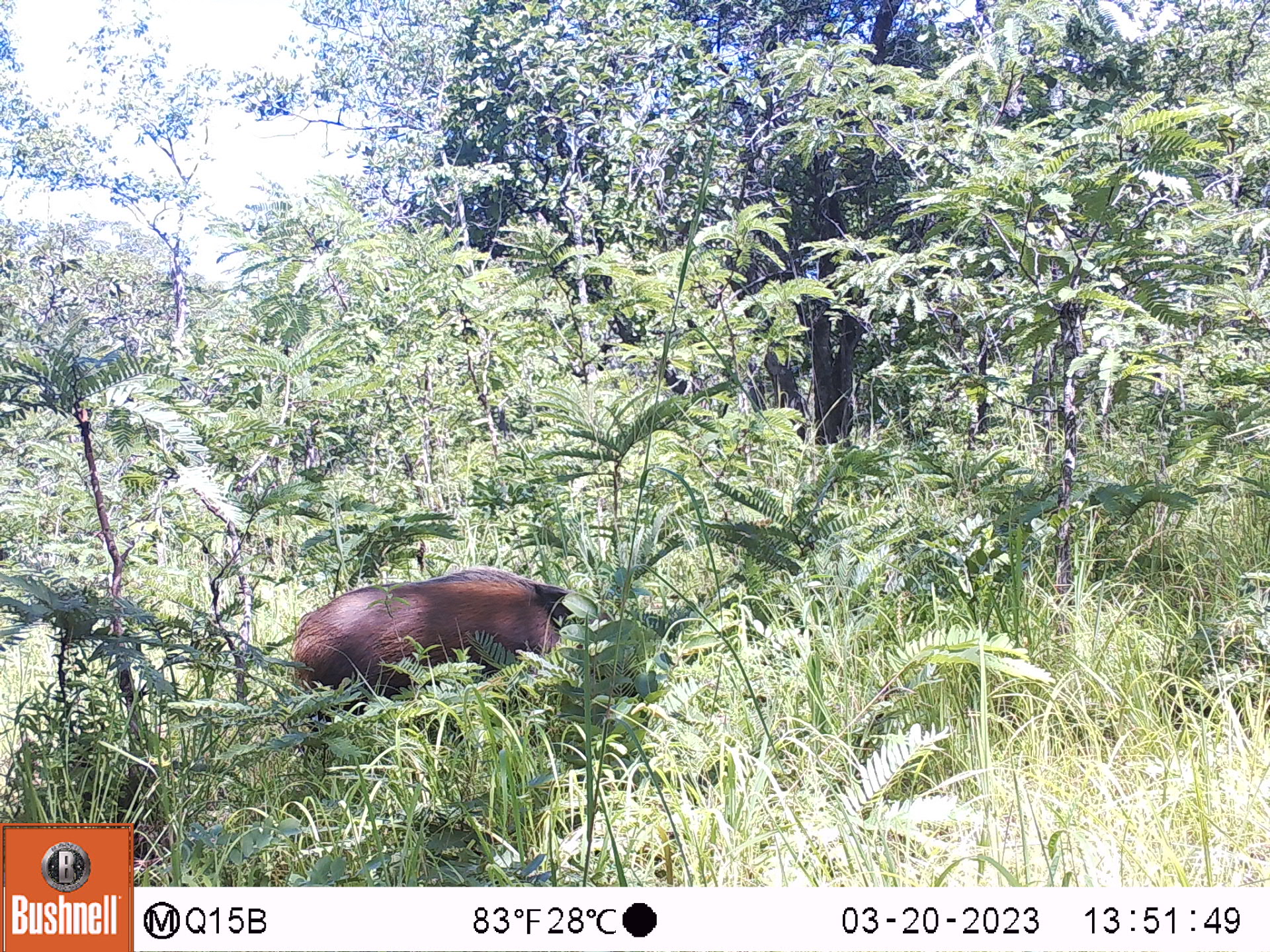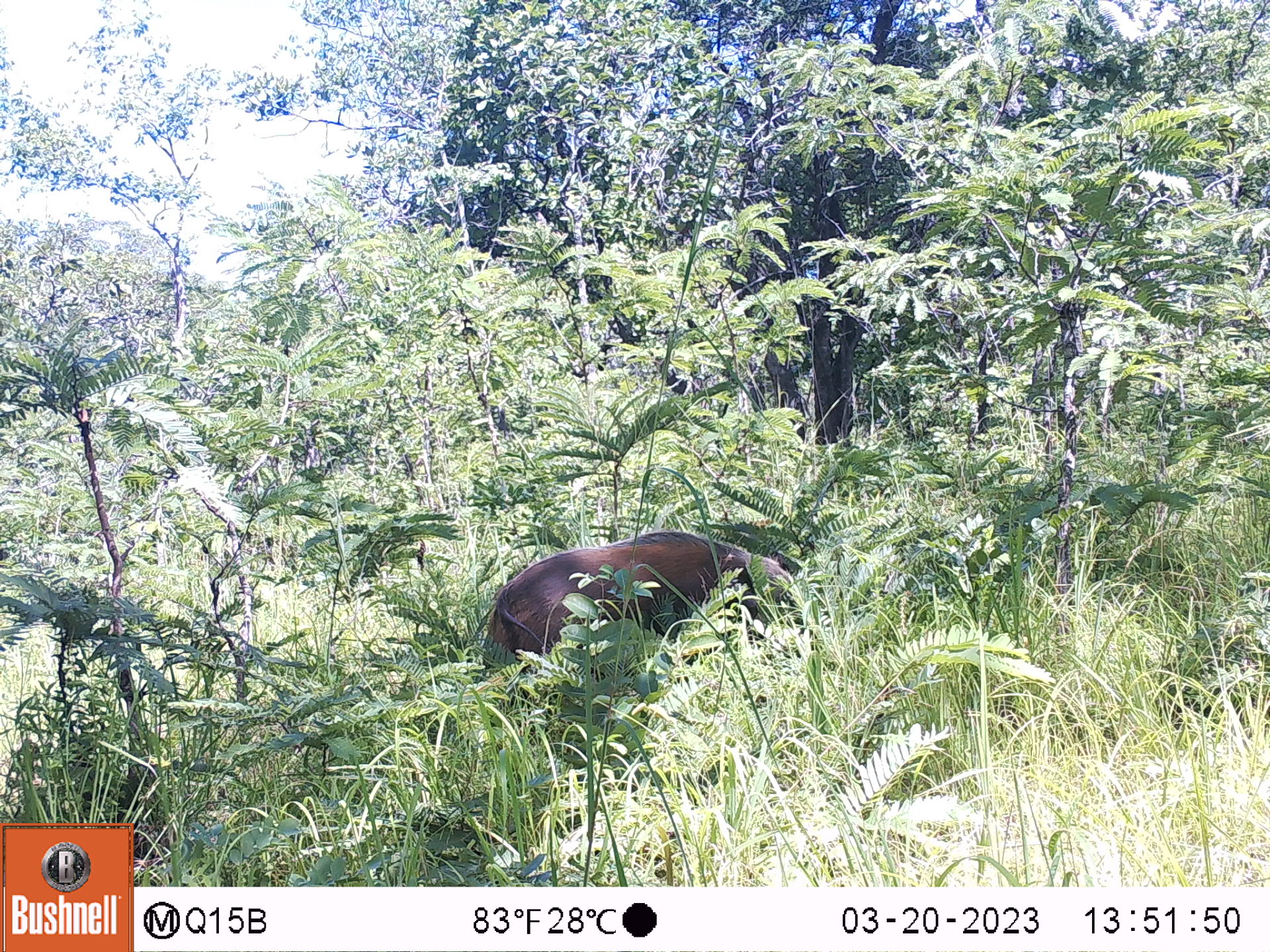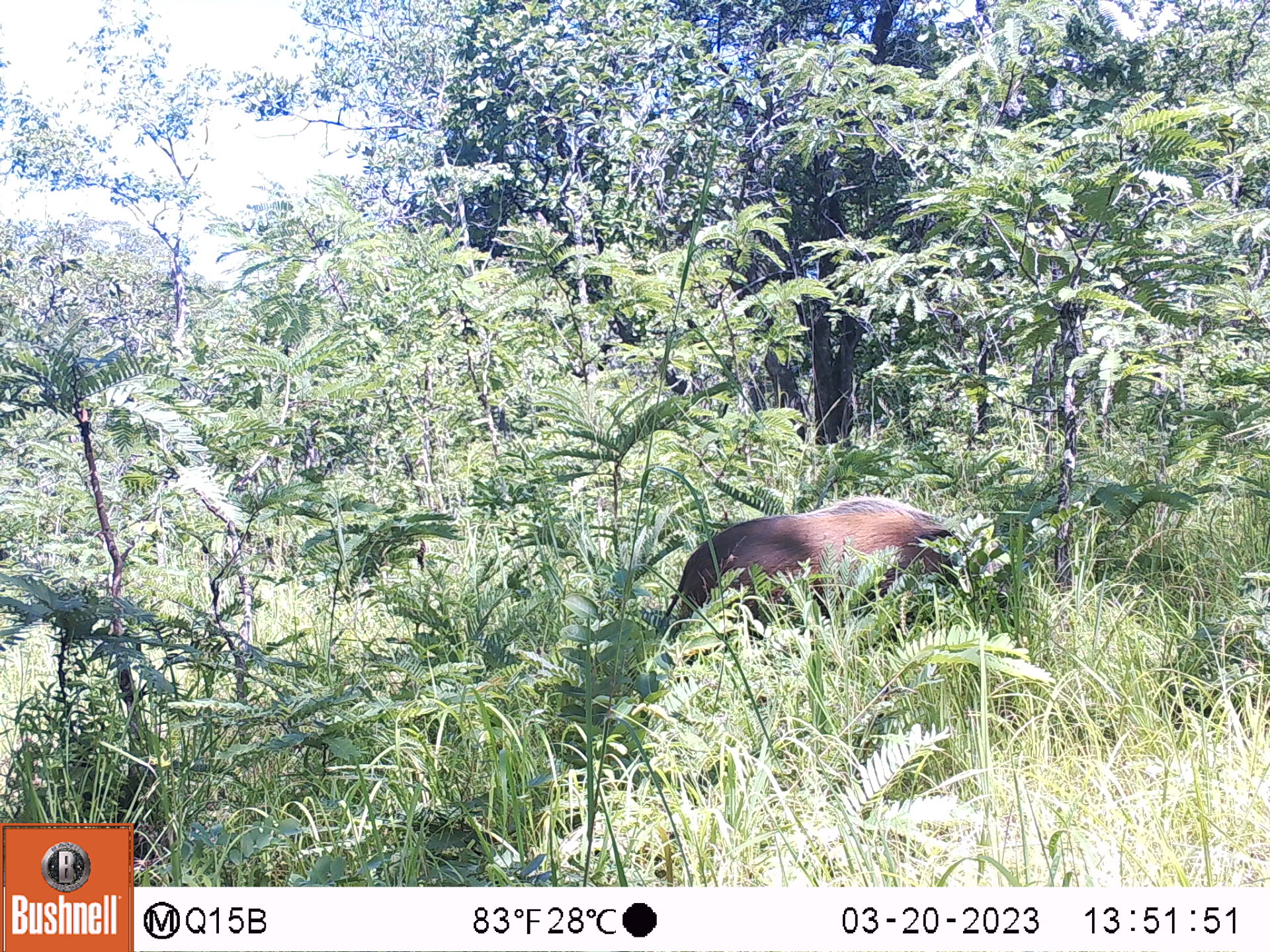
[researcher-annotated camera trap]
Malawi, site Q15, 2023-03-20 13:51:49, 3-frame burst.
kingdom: Animalia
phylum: Chordata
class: Mammalia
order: Artiodactyla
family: Suidae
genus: Potamochoerus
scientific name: Potamochoerus larvatus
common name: bushpig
Bushpig (Potamochoerus larvatus), count 1.